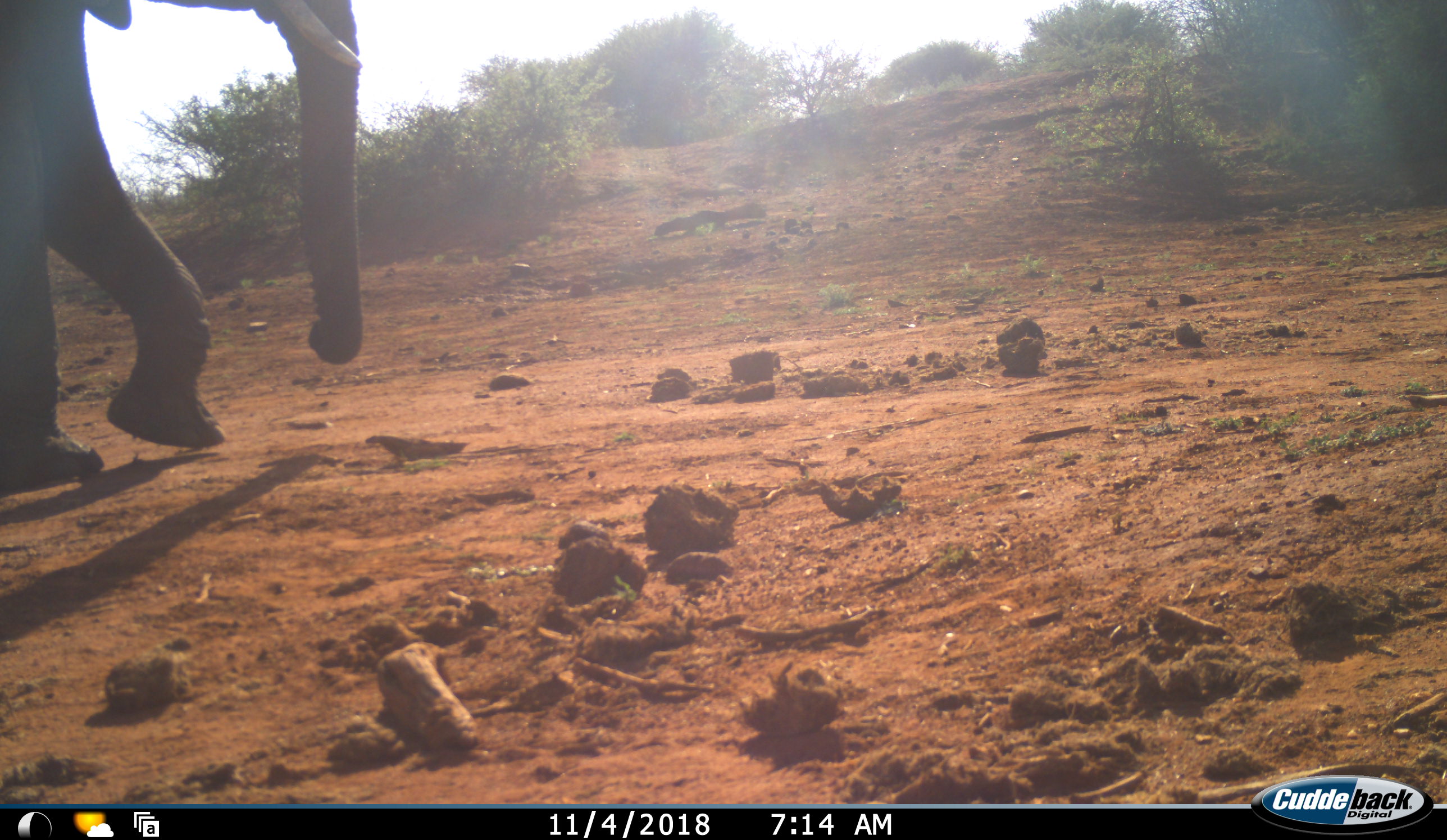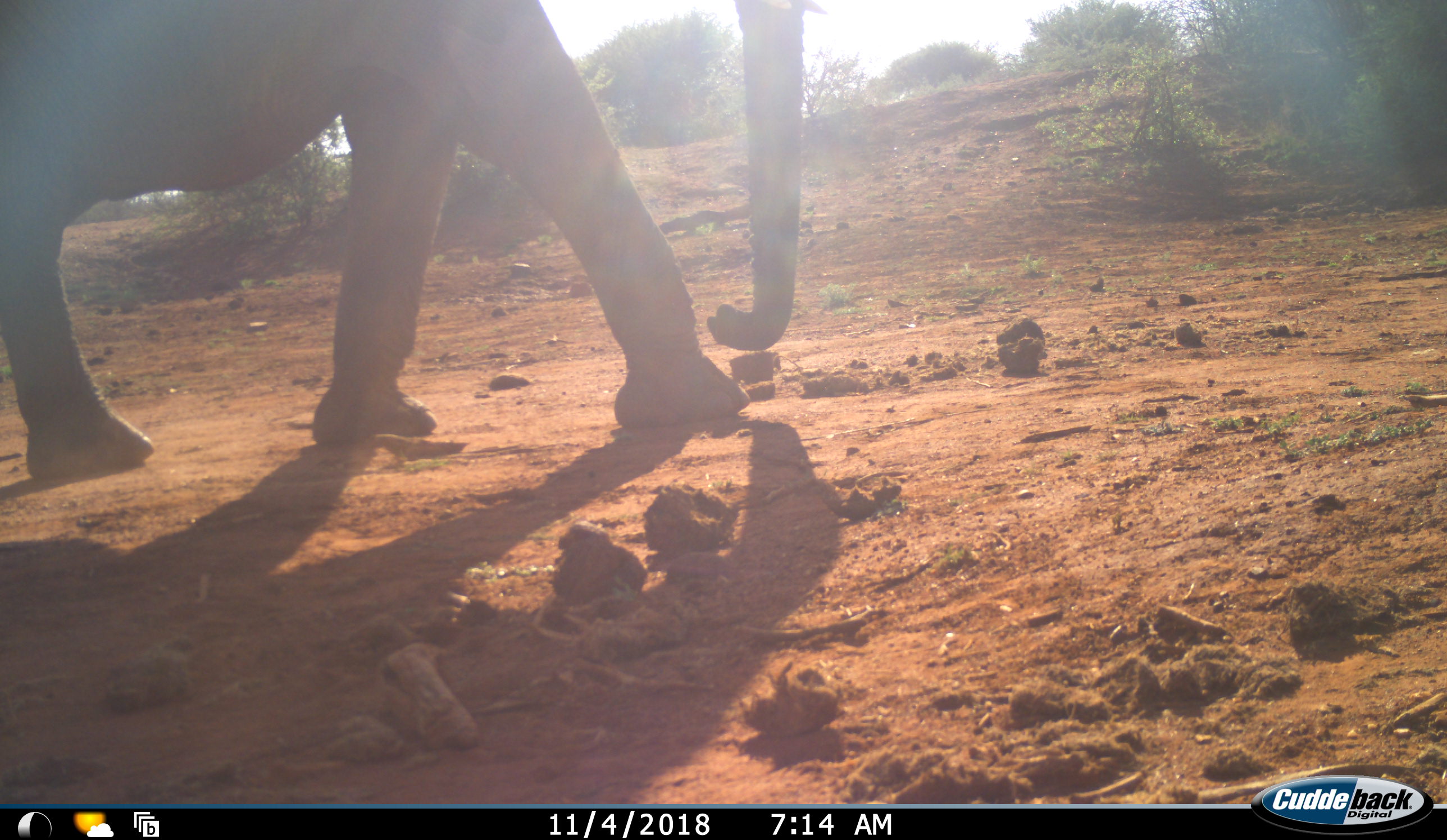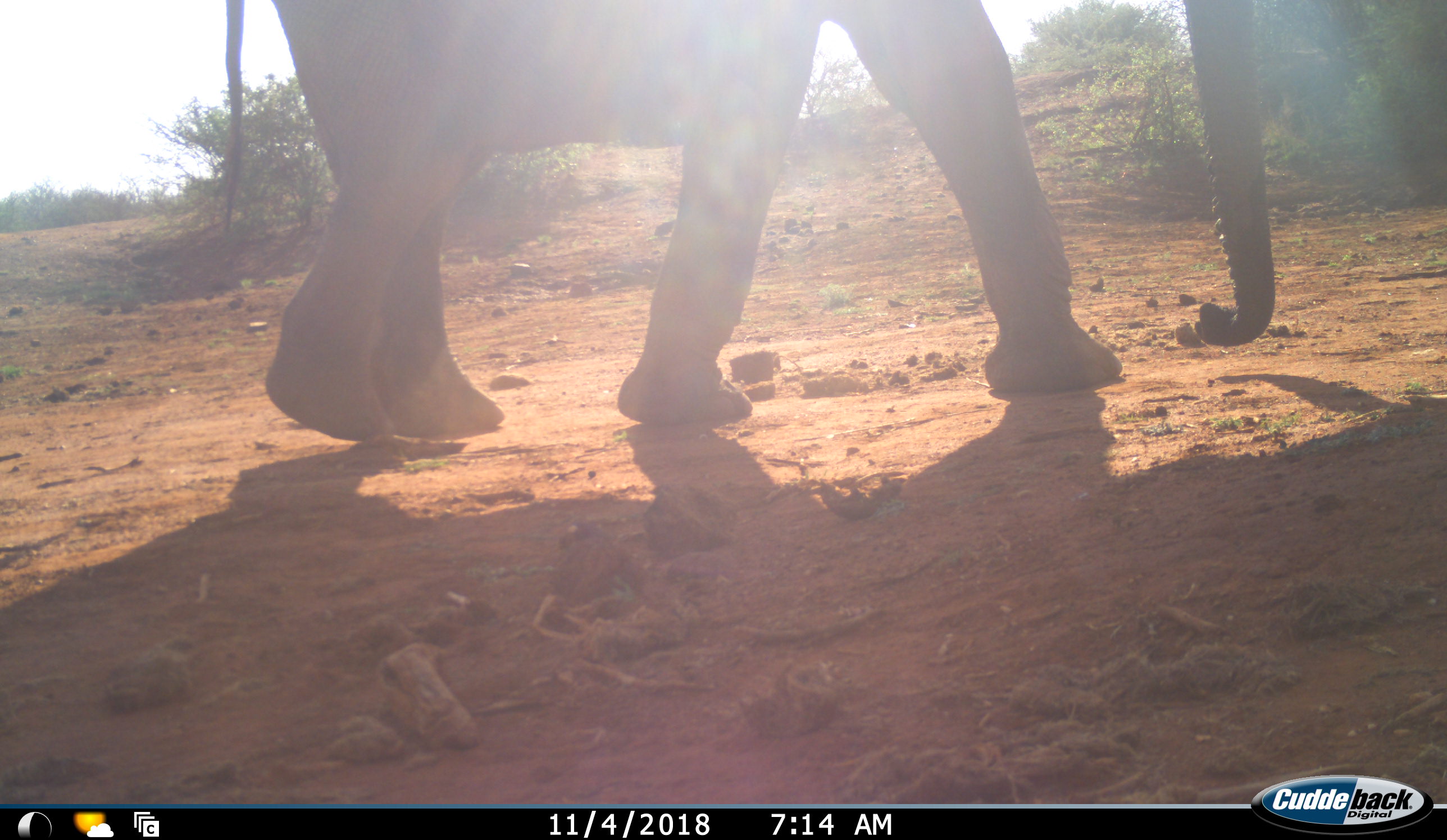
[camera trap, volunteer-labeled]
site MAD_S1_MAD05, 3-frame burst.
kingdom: Animalia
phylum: Chordata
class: Mammalia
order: Proboscidea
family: Elephantidae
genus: Loxodonta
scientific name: Loxodonta africana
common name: african bush elephant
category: elephant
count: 1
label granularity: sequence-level